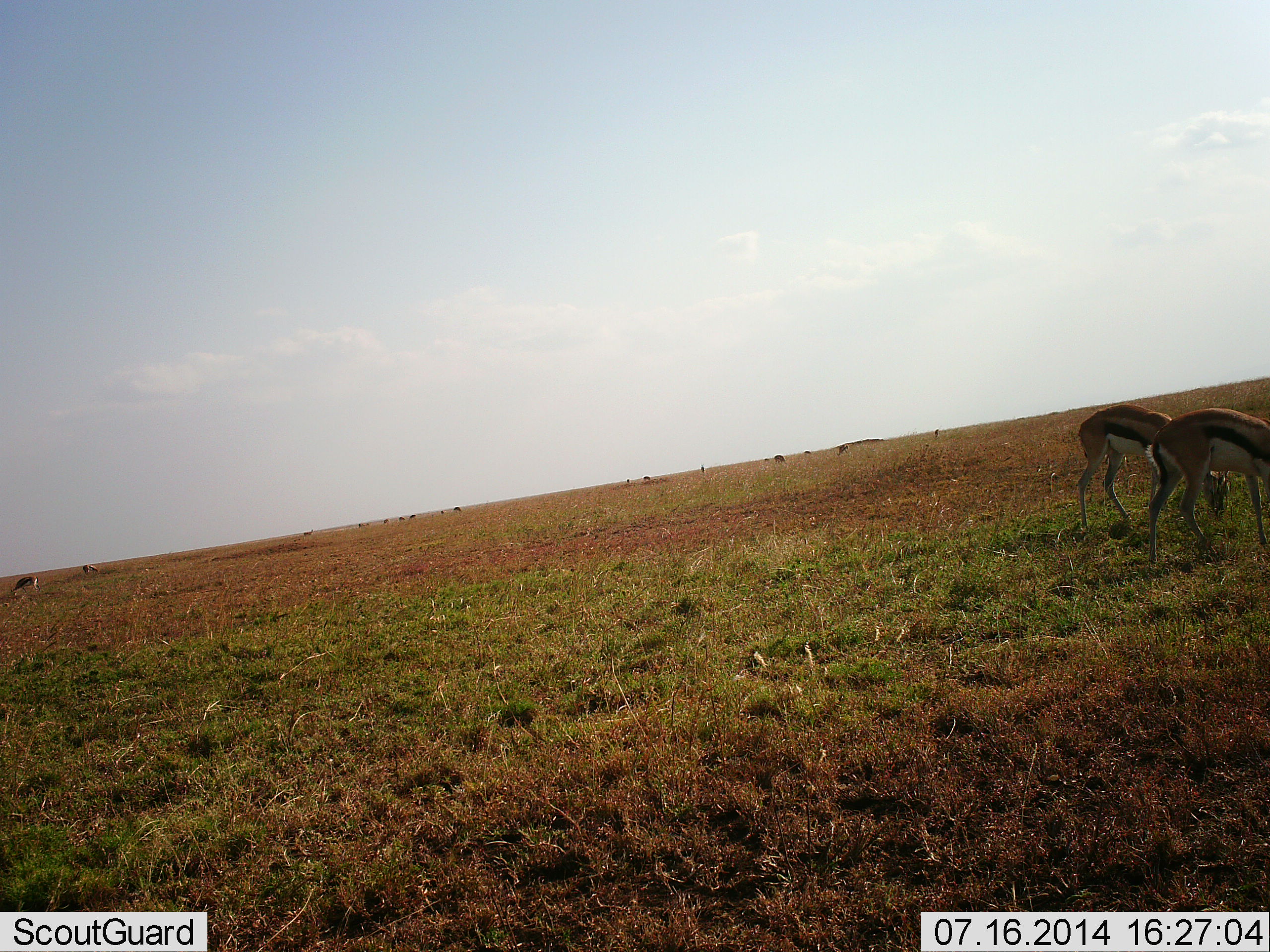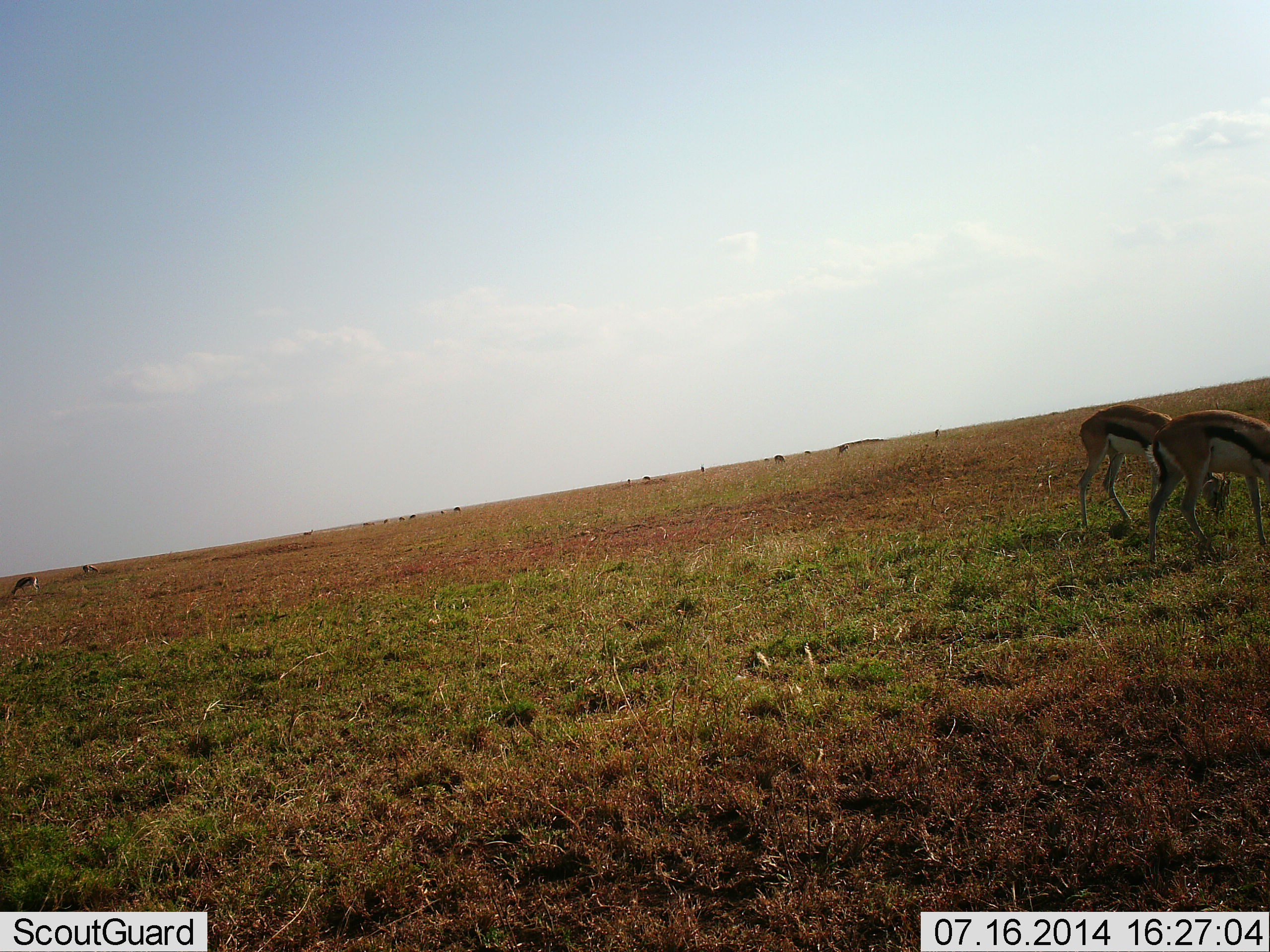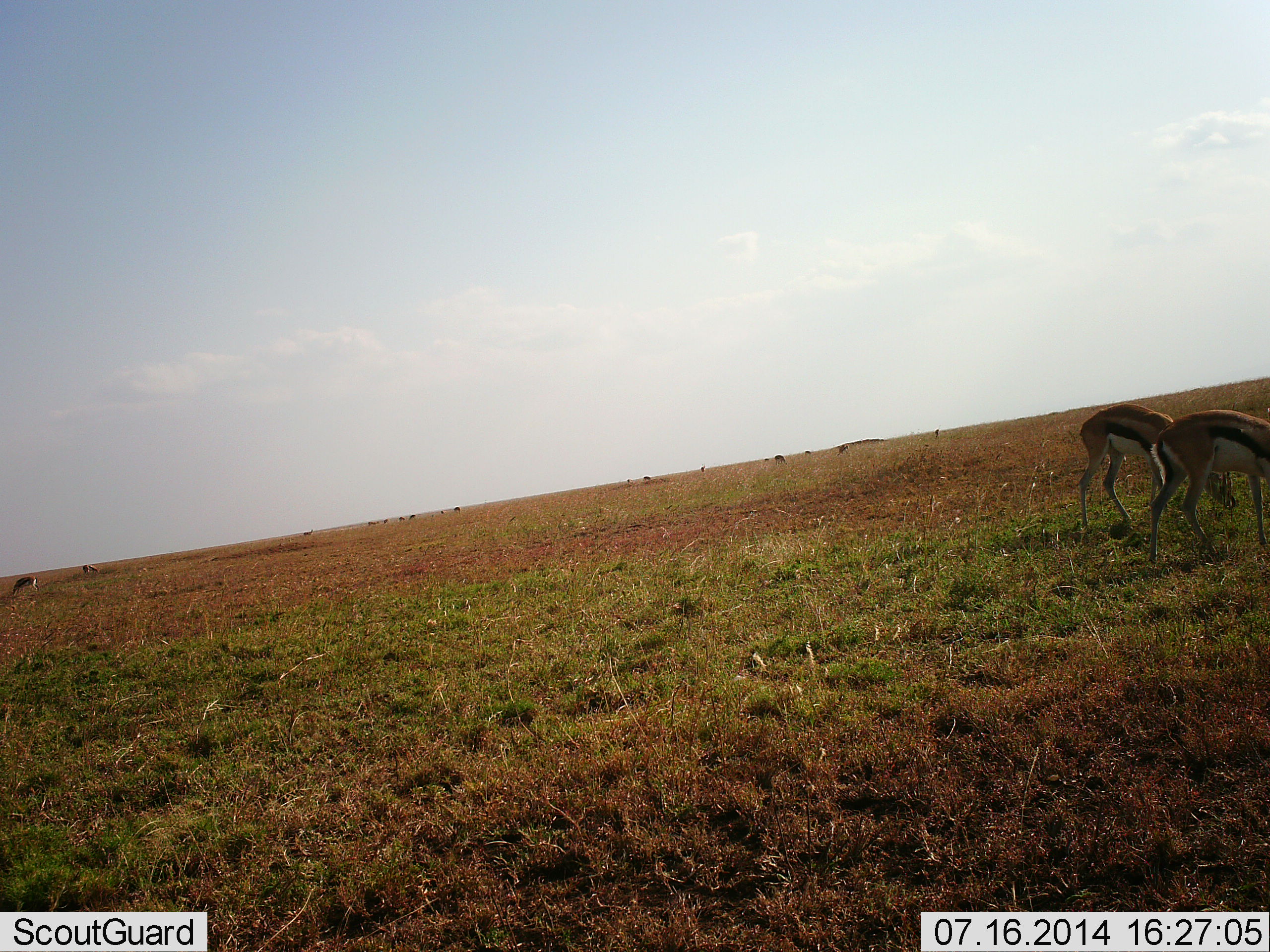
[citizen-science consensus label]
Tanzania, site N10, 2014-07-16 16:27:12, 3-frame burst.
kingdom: Animalia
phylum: Chordata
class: Mammalia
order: Artiodactyla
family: Bovidae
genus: Eudorcas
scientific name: Eudorcas thomsonii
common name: thomson's gazelle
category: gazellethomsons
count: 9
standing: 50%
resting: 0%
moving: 30%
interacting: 0%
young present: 0%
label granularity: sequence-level